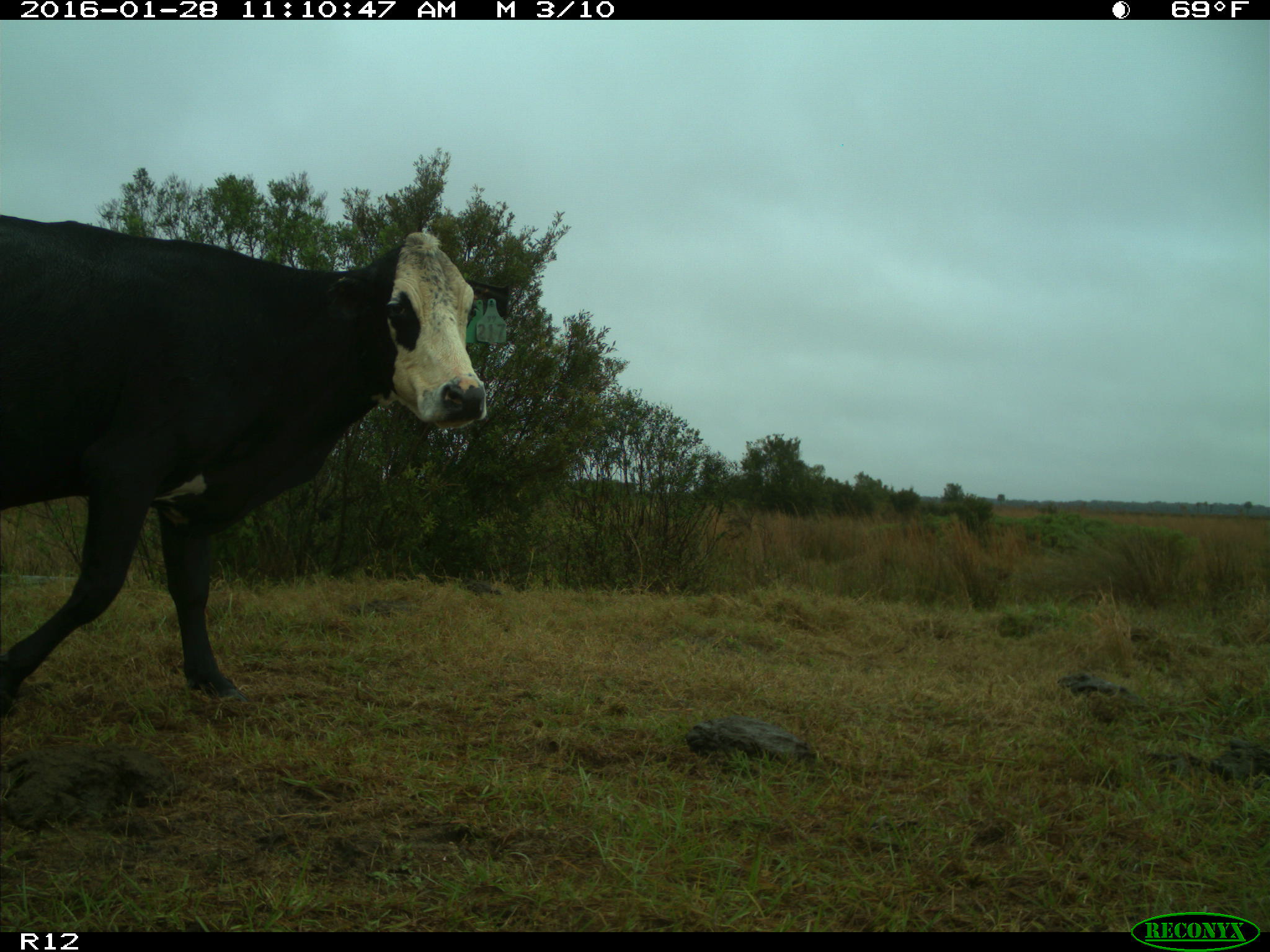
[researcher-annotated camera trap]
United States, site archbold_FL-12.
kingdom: Animalia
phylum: Chordata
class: Mammalia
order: Artiodactyla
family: Bovidae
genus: Bos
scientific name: Bos taurus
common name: domestic cow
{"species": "Bos taurus (domestic cow)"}